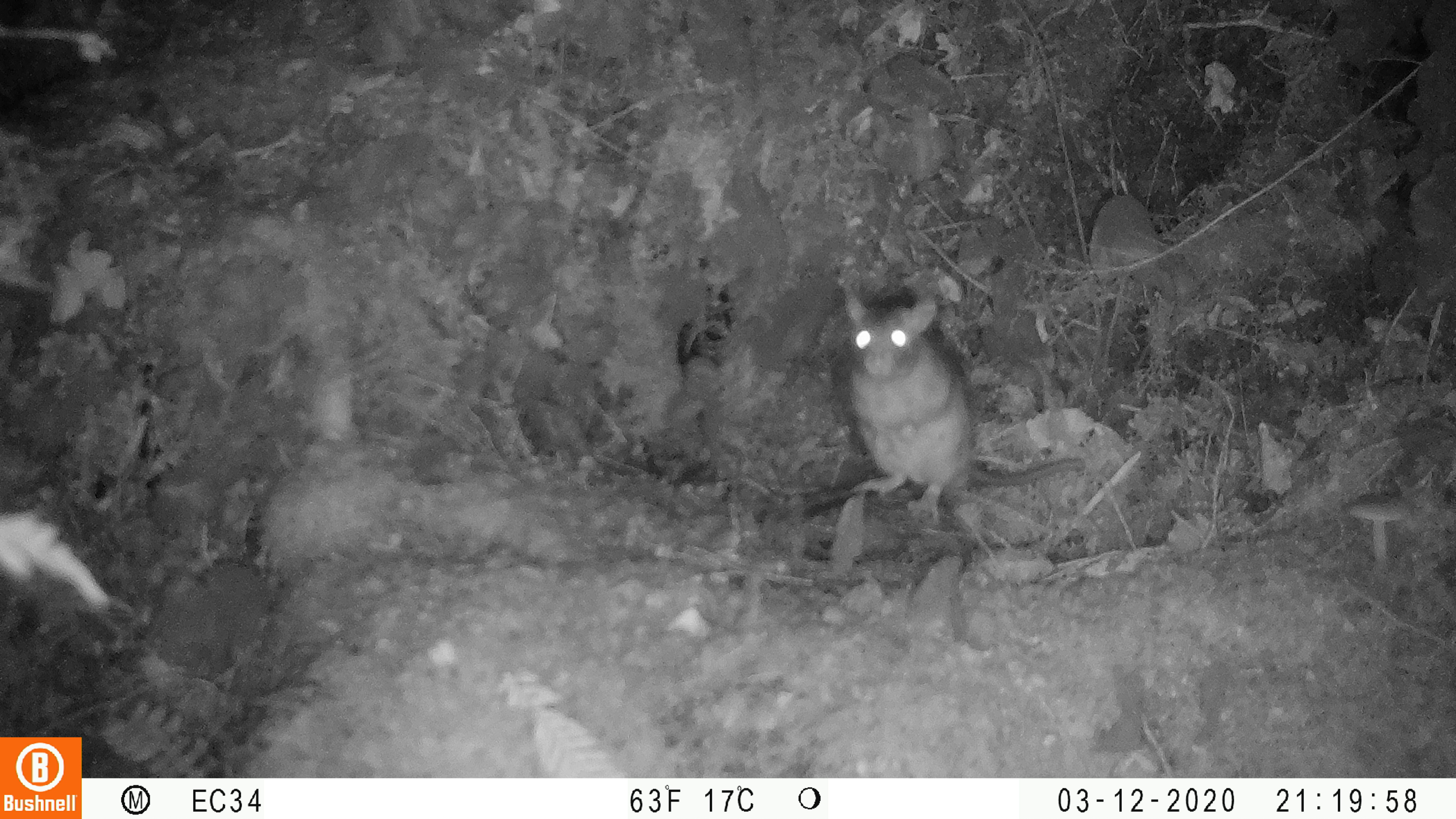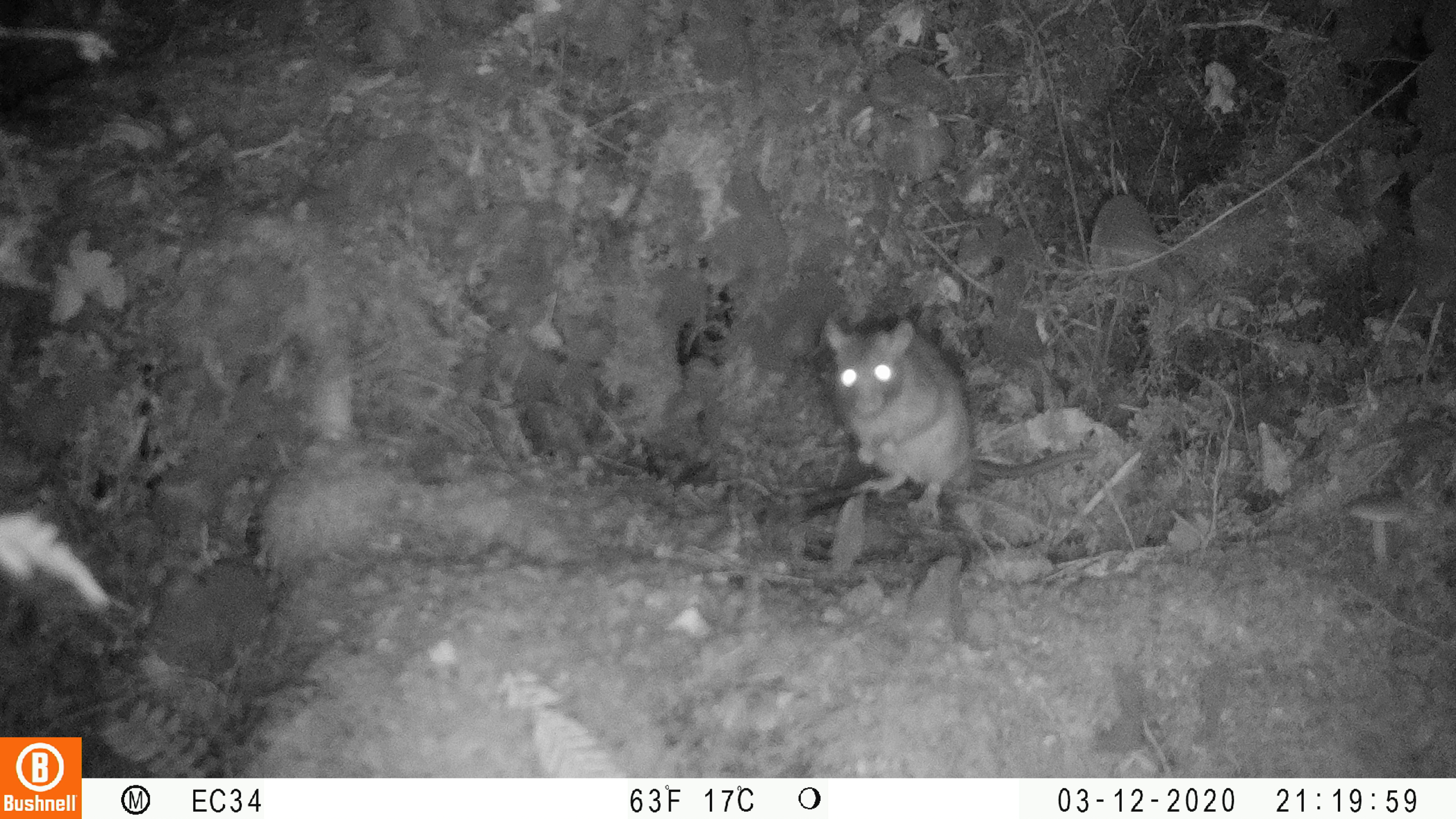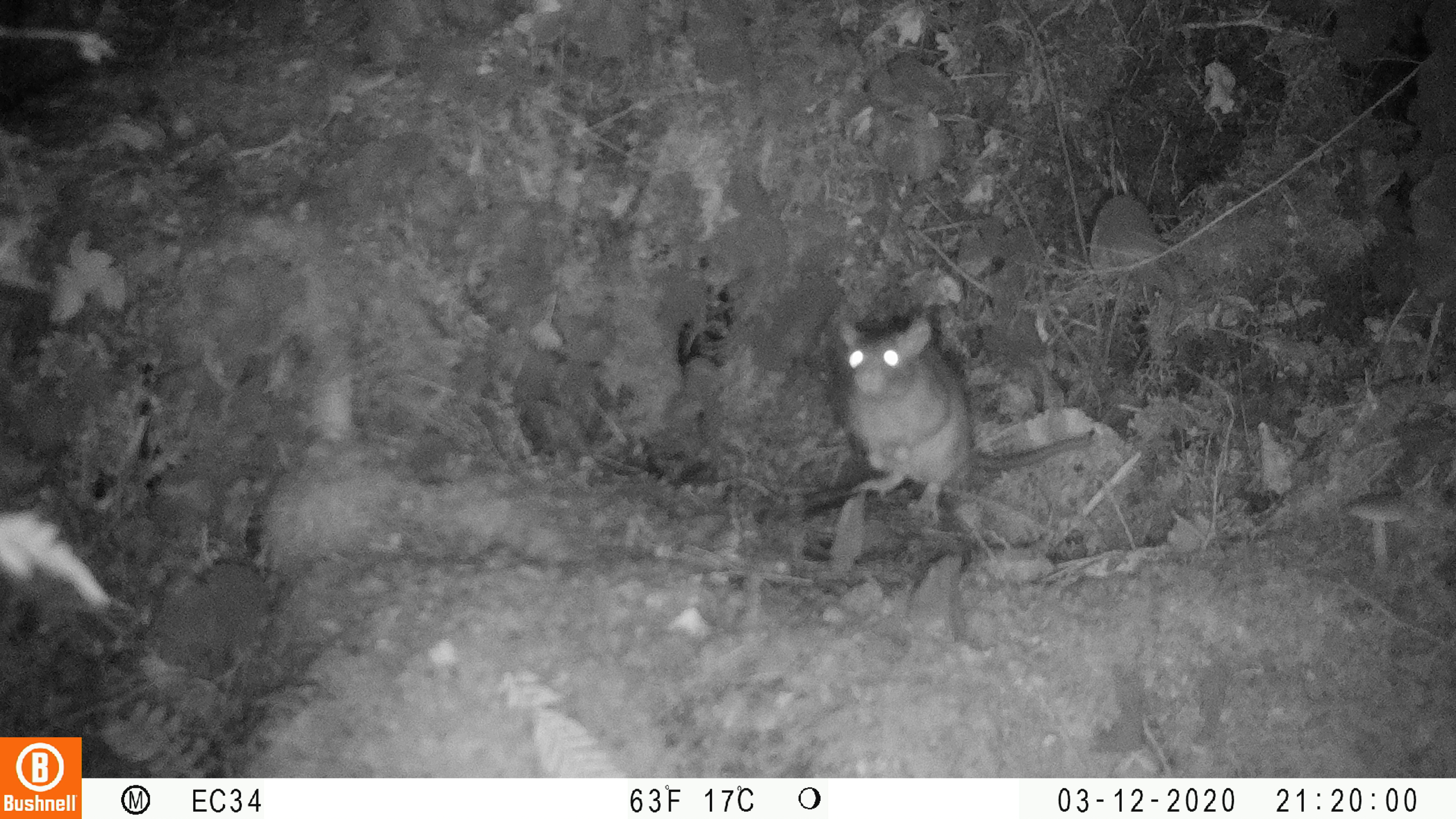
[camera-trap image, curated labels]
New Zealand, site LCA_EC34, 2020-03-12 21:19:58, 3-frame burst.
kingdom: Animalia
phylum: Chordata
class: Mammalia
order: Rodentia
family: Muridae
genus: Rattus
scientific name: Rattus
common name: rat